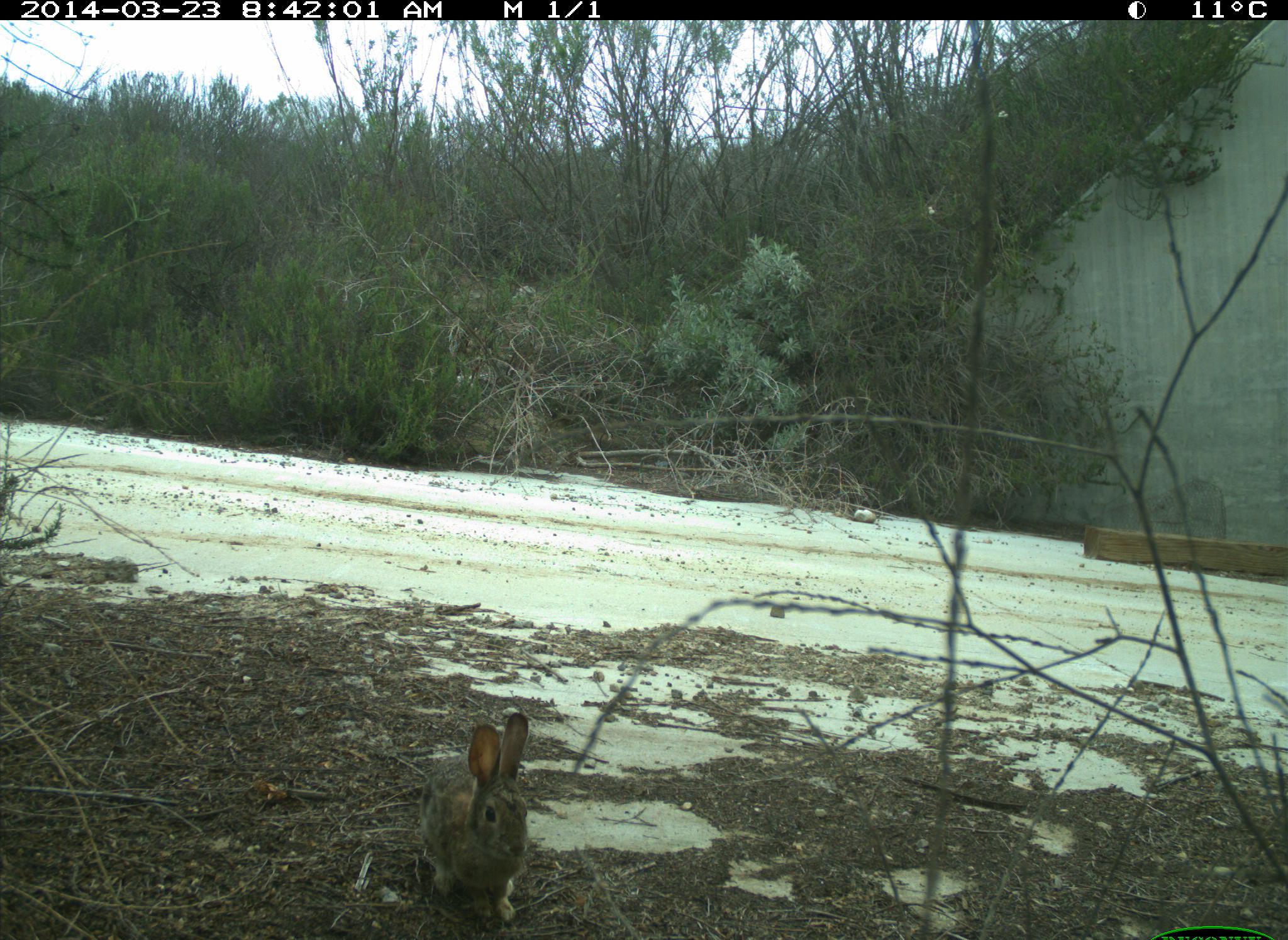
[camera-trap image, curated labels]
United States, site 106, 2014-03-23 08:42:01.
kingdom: Animalia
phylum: Chordata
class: Mammalia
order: Lagomorpha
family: Leporidae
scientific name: Leporidae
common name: rabbits and hares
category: rabbit